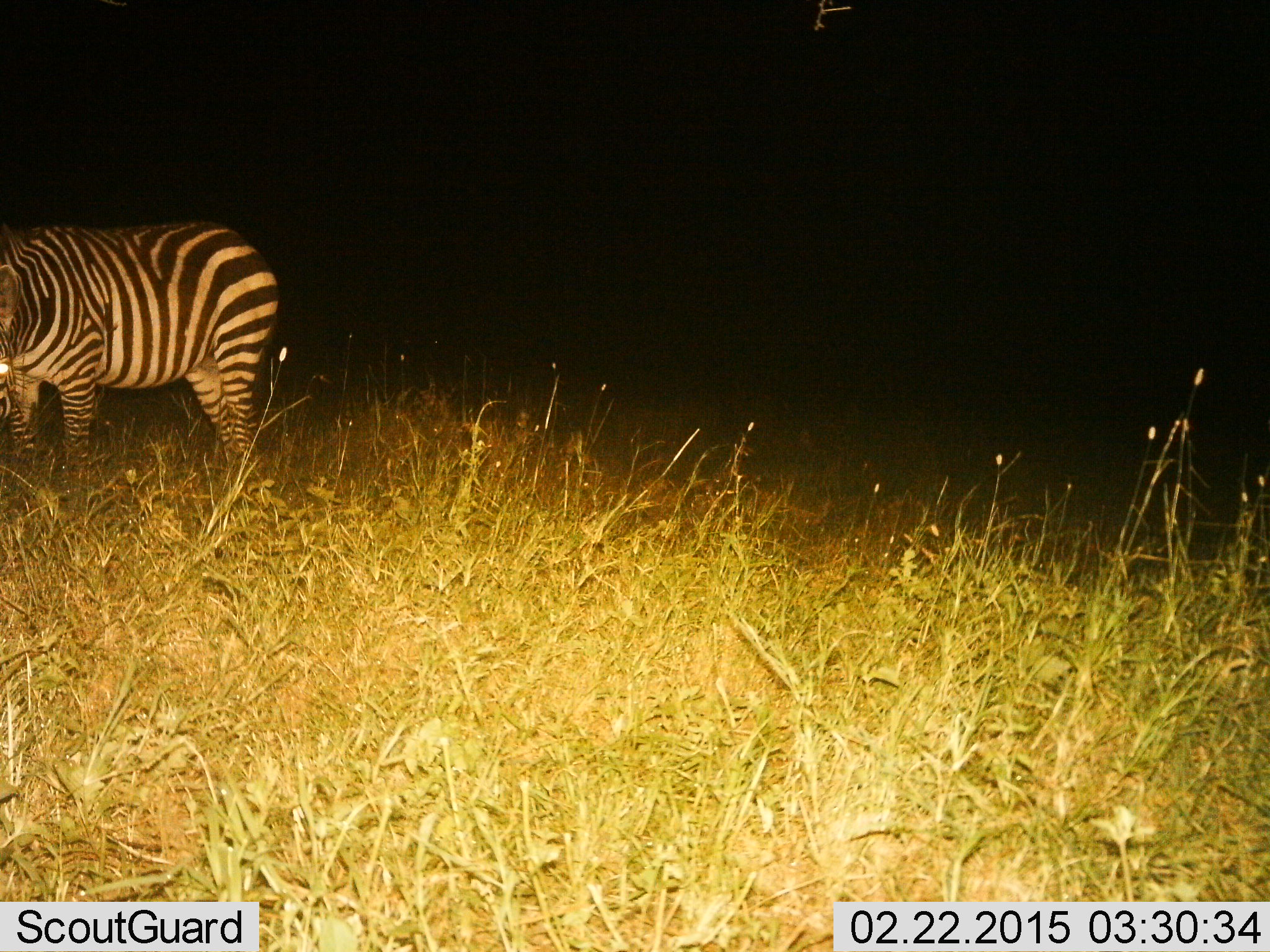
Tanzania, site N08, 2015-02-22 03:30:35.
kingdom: Animalia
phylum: Chordata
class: Mammalia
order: Perissodactyla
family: Equidae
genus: Equus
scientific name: Equus quagga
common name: plains zebra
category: zebra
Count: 1.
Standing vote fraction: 80%.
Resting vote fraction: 0%.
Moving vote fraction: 10%.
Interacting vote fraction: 0%.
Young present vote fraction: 0%.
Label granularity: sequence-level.